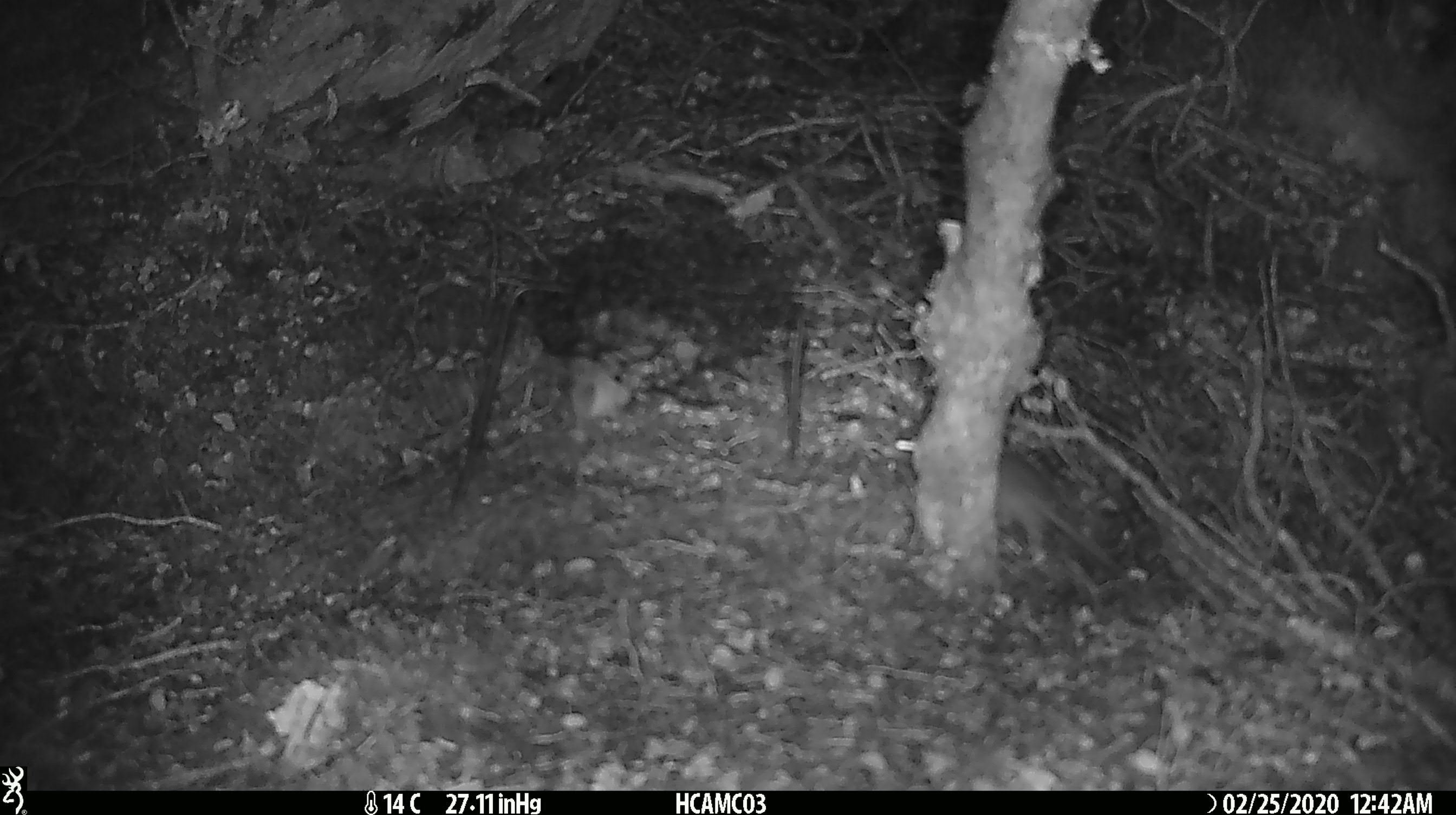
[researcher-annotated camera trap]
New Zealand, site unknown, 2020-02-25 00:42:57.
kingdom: Animalia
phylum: Chordata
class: Mammalia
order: Rodentia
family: Muridae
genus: Mus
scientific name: Mus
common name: mouse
Mouse (Mus).